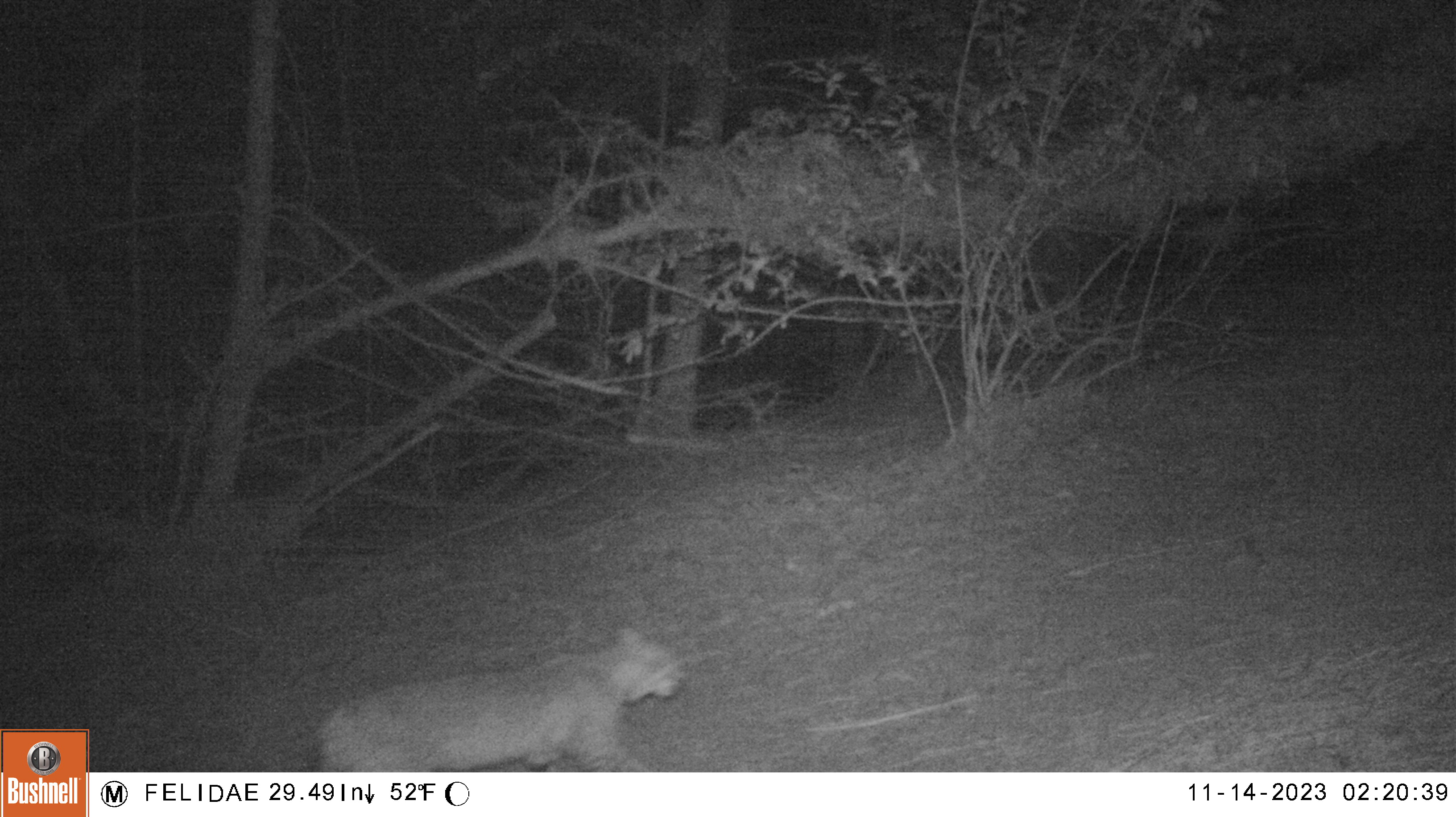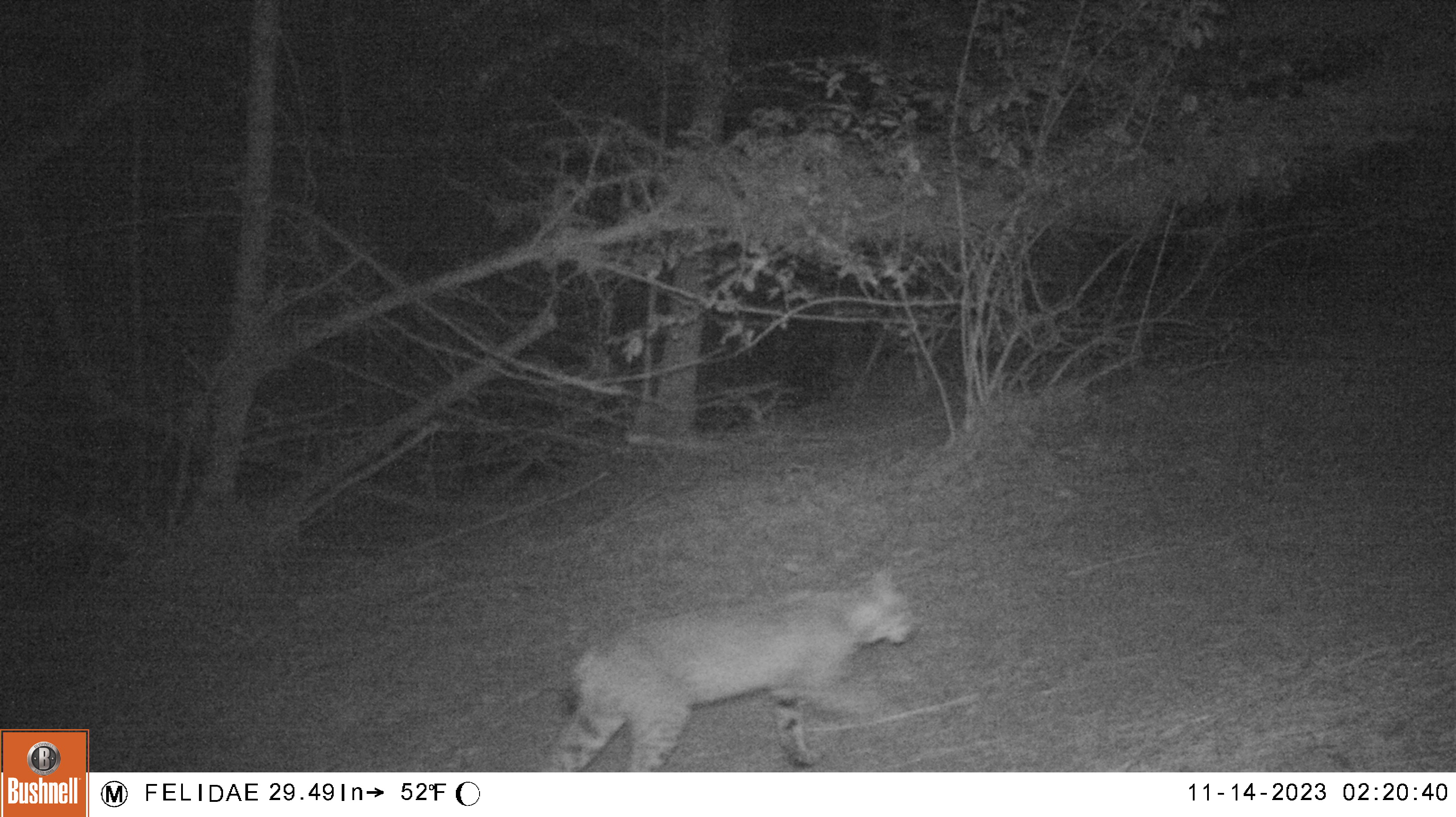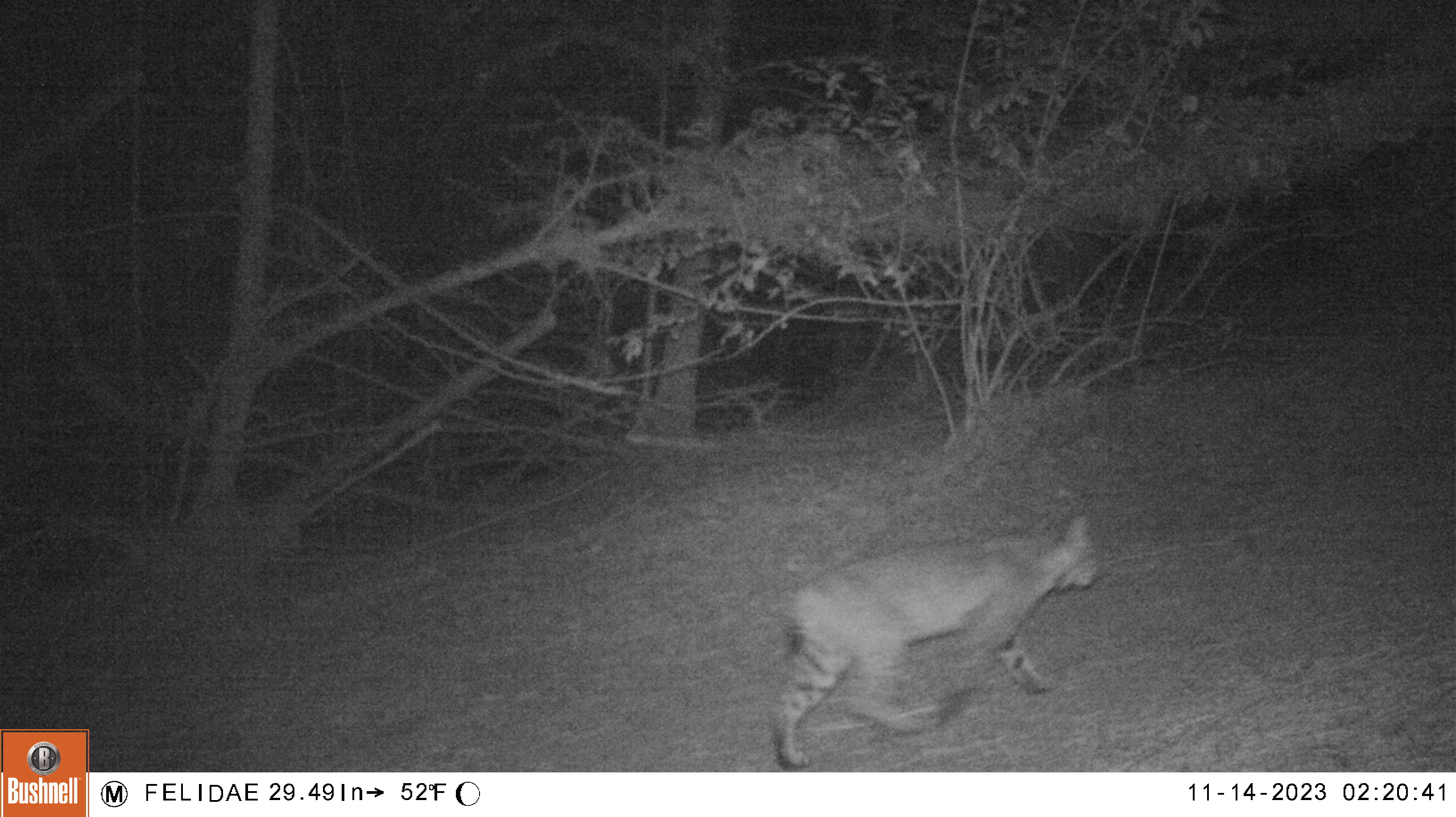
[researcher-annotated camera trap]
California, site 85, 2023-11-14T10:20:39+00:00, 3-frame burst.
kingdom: Animalia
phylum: Chordata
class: Mammalia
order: Carnivora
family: Felidae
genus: Lynx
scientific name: Lynx rufus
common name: bobcat